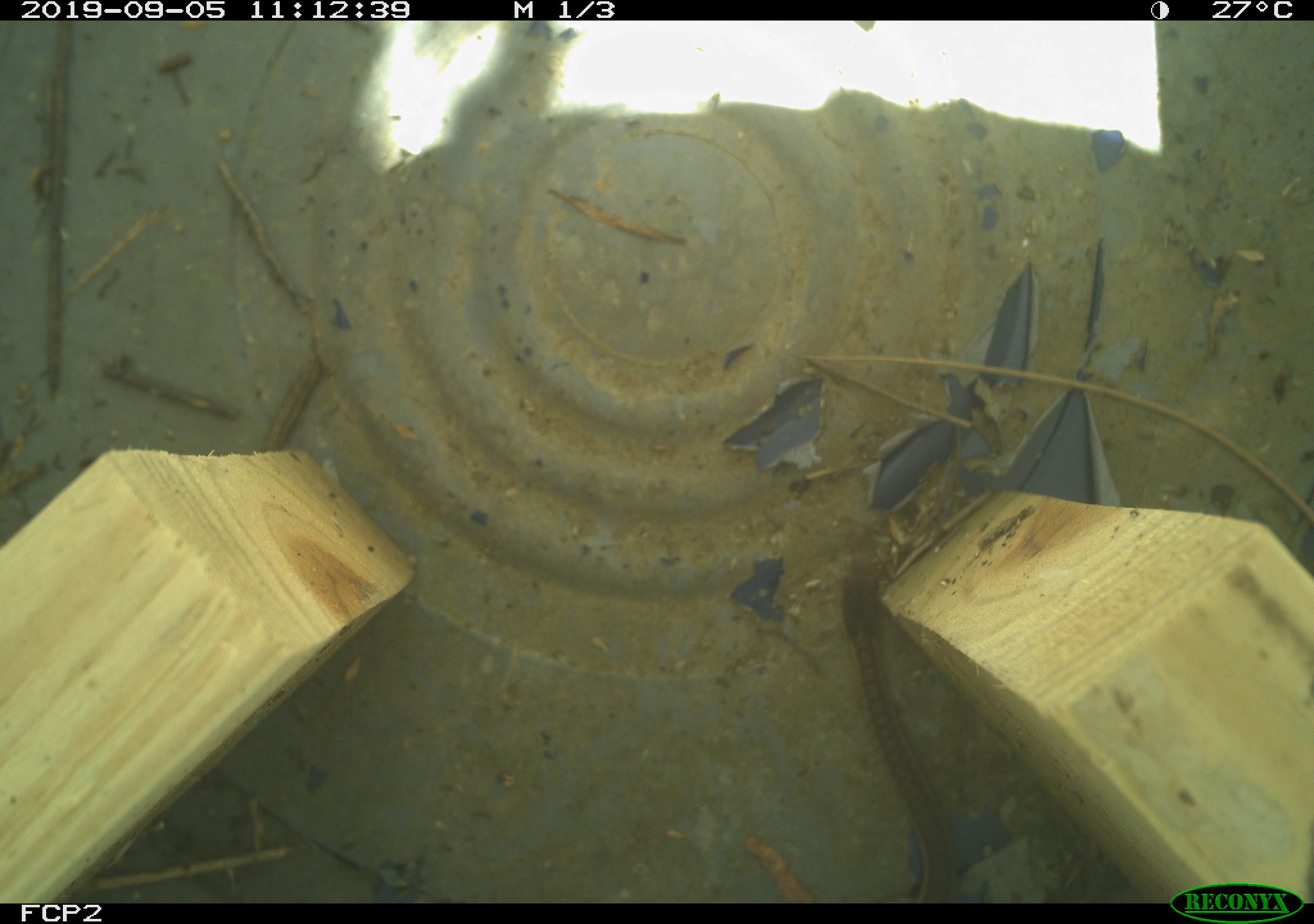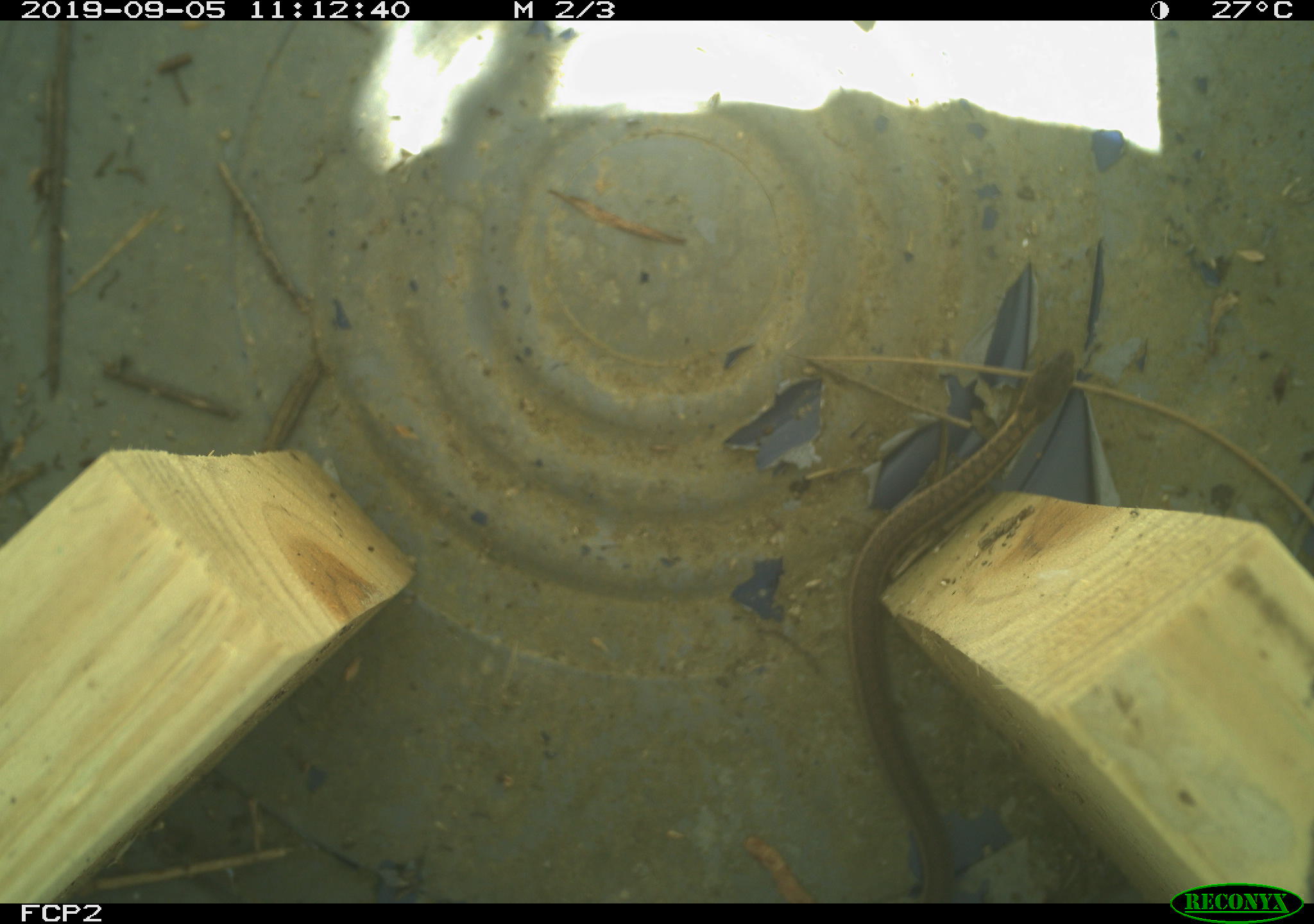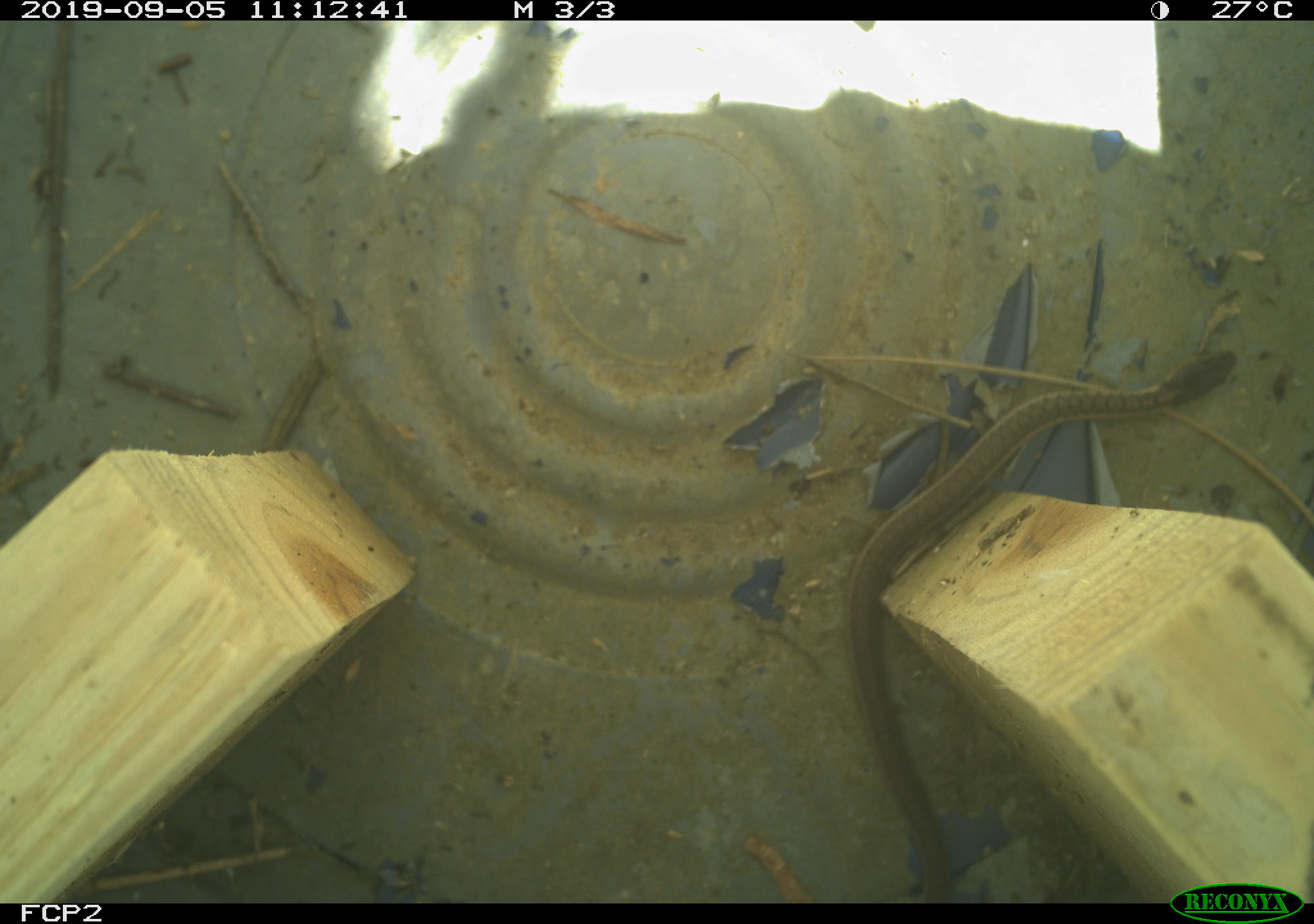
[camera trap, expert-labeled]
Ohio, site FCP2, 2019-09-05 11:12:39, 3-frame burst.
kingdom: Animalia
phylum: Chordata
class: Reptilia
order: Squamata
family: Colubridae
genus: Thamnophis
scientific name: Thamnophis sirtalis sirtalis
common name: eastern gartersnake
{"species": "eastern gartersnake (Thamnophis sirtalis sirtalis)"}